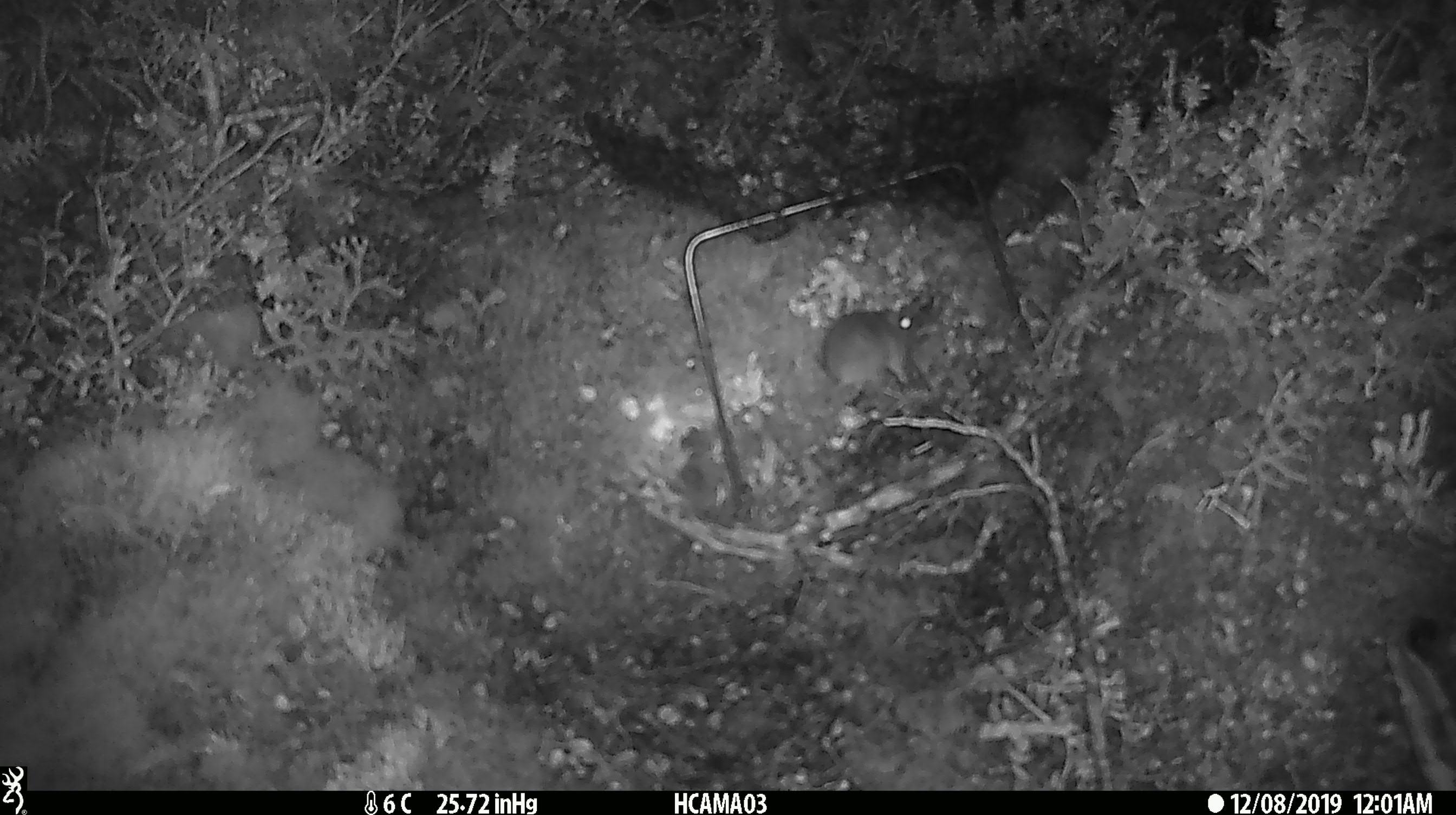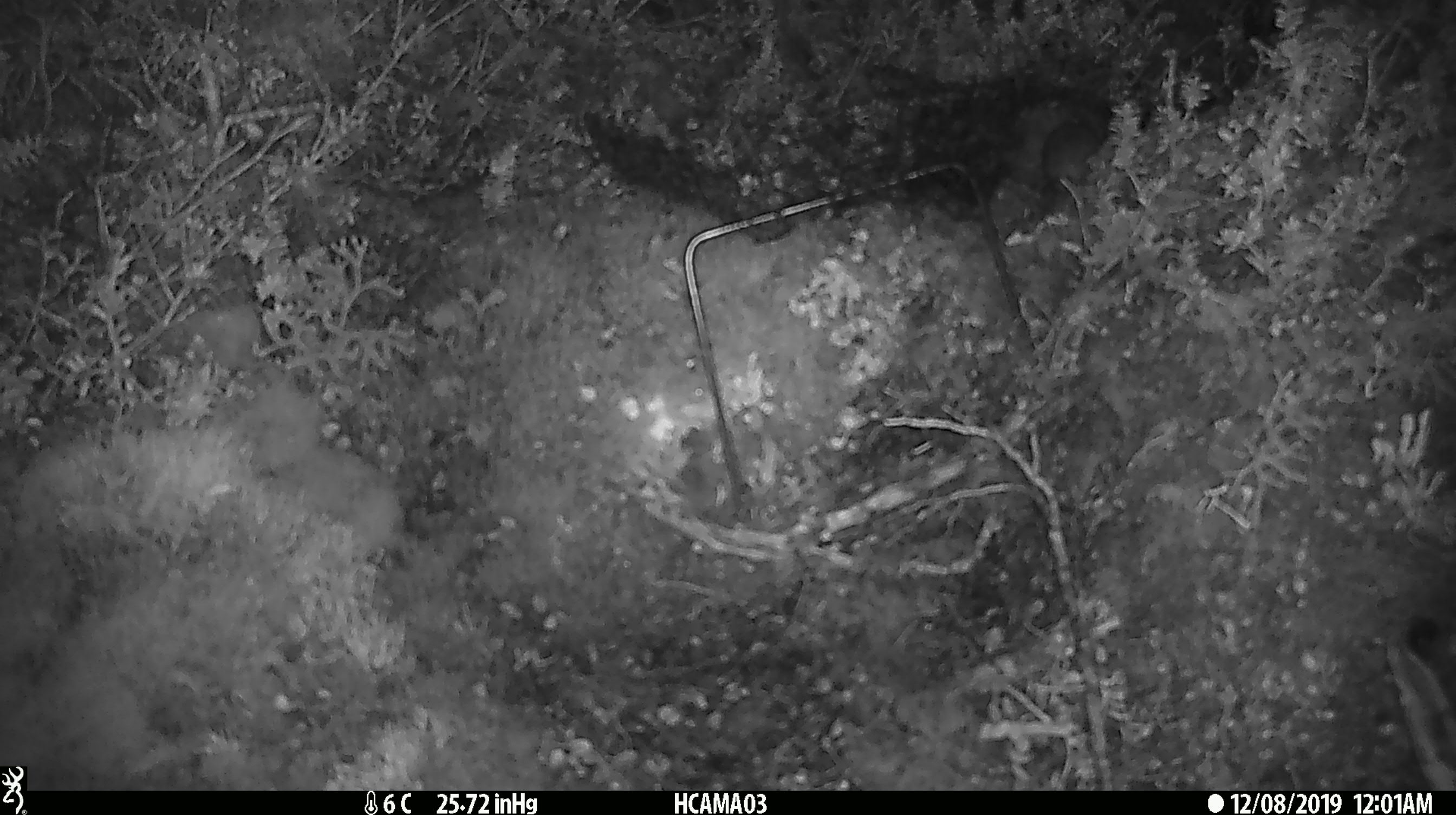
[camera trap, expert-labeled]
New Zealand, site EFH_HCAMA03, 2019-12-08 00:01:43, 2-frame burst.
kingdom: Animalia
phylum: Chordata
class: Mammalia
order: Rodentia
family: Muridae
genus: Mus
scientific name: Mus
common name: mouse